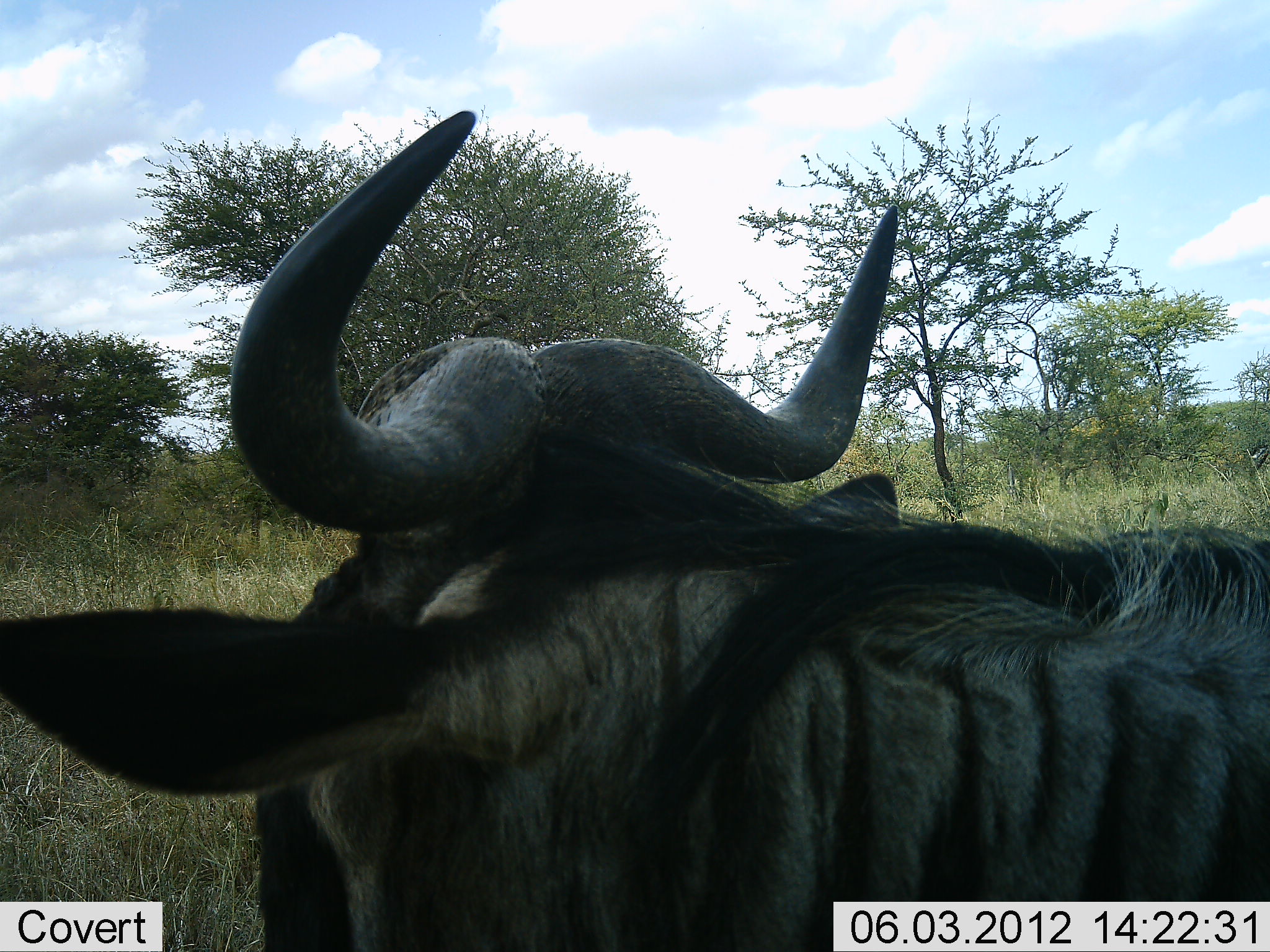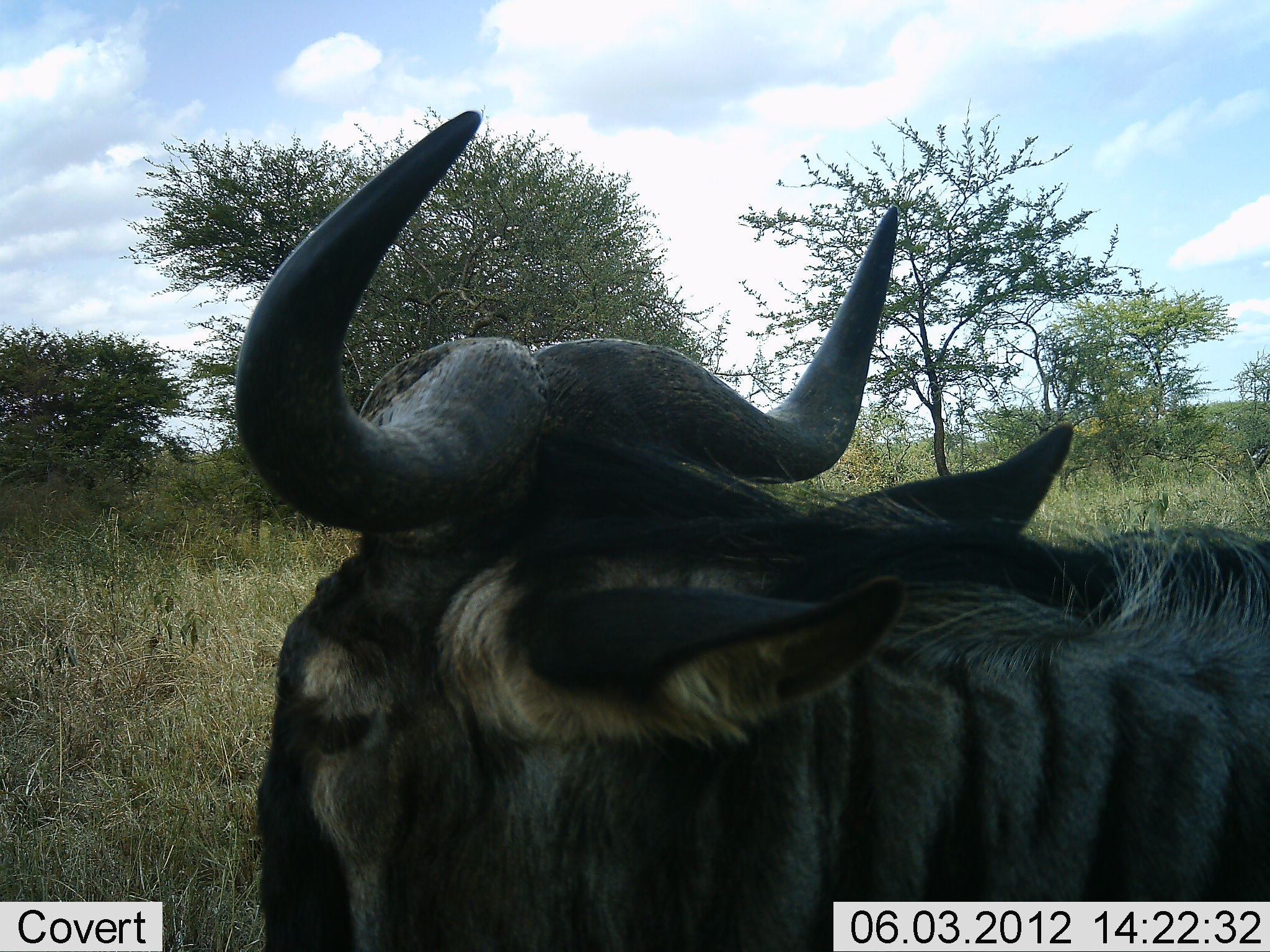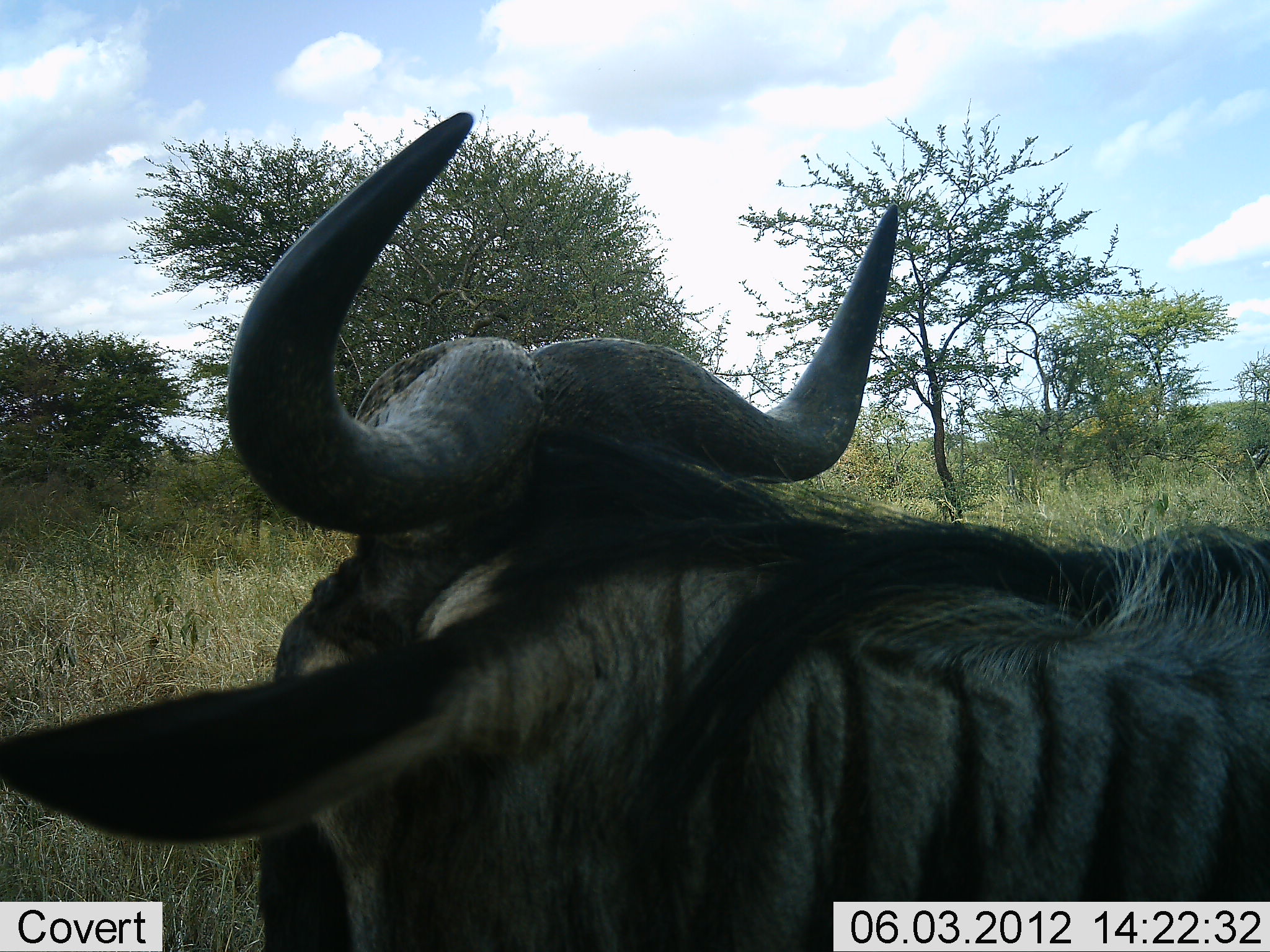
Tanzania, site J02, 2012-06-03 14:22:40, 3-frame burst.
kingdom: Animalia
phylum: Chordata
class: Mammalia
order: Artiodactyla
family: Bovidae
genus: Connochaetes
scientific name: Connochaetes taurinus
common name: blue wildebeest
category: wildebeest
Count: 1.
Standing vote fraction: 55%.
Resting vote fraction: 45%.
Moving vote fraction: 0%.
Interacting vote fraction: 0%.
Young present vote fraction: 0%.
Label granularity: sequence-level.